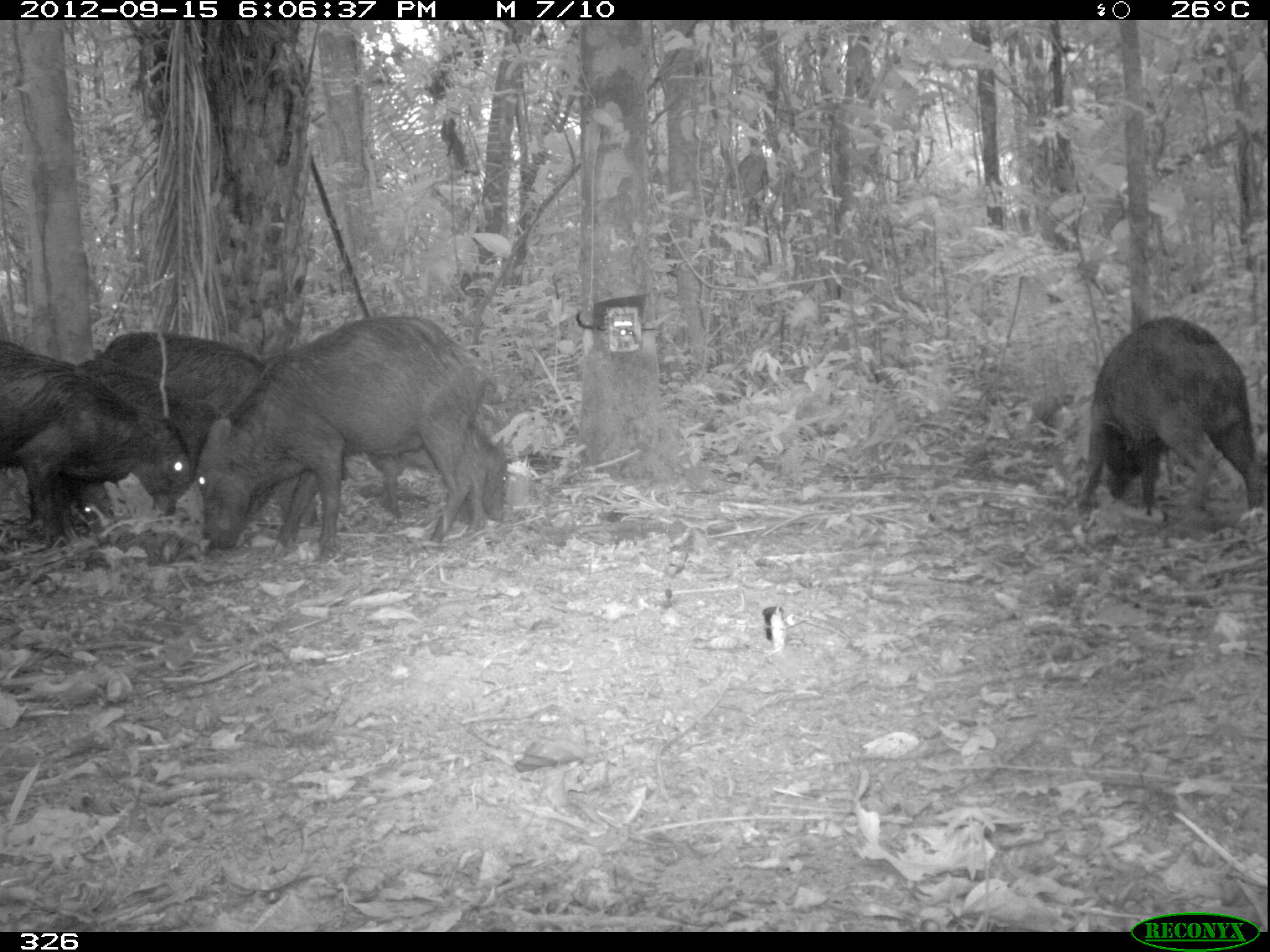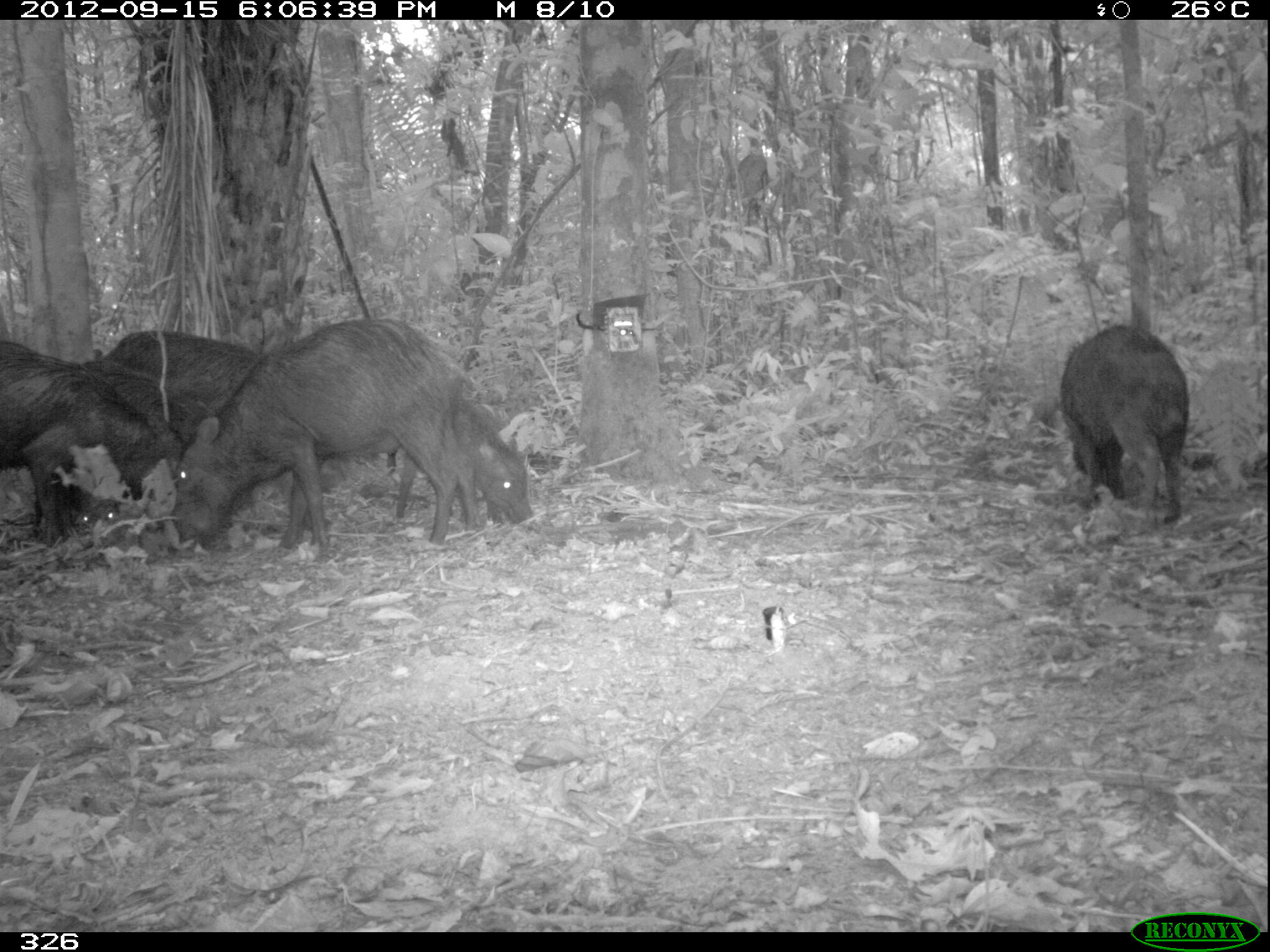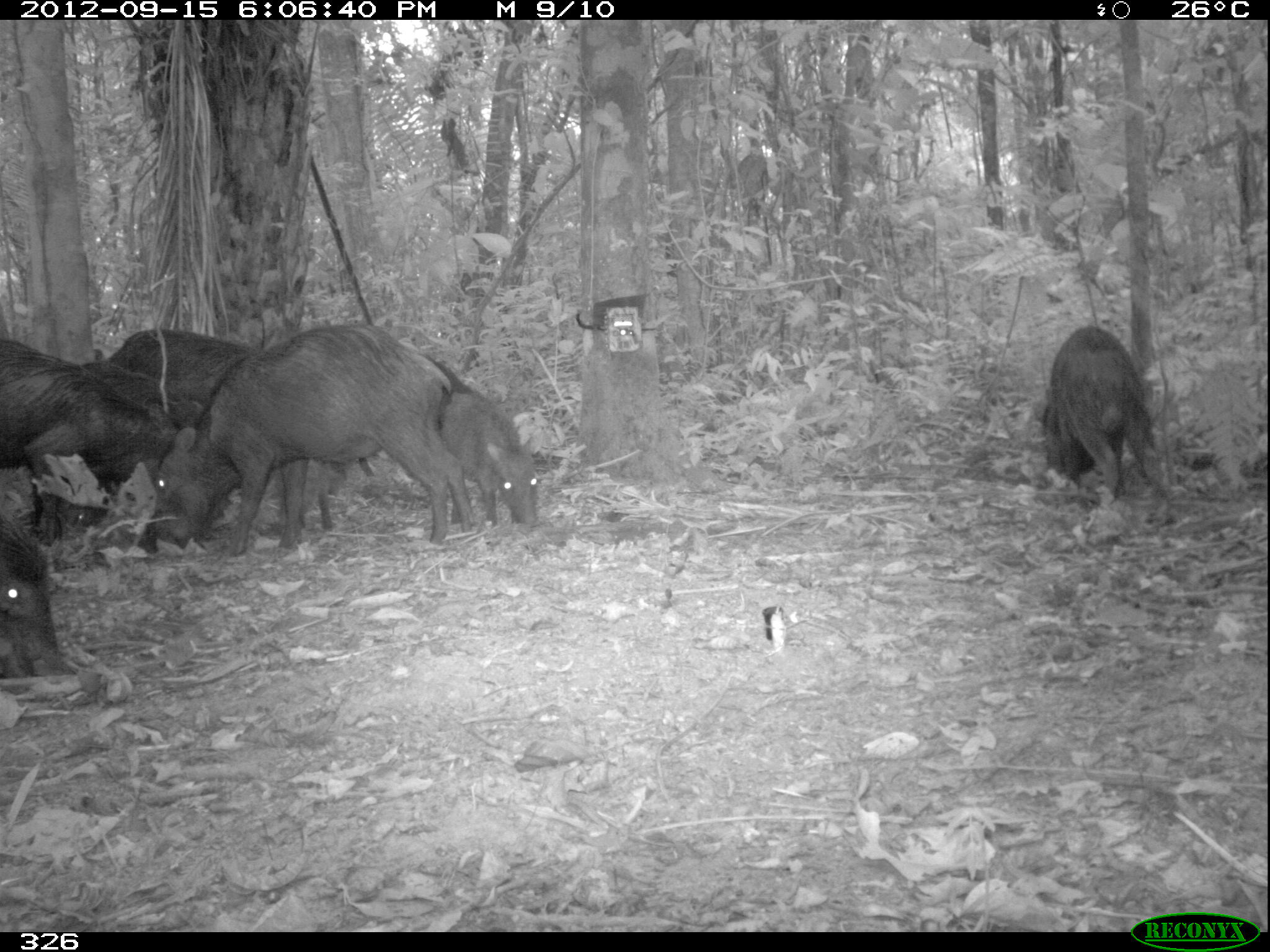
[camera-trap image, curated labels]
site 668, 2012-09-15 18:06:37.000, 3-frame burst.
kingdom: Animalia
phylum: Chordata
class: Mammalia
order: Artiodactyla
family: Tayassuidae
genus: Tayassu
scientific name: Tayassu pecari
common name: white-lipped peccary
Tayassu pecari (white-lipped peccary).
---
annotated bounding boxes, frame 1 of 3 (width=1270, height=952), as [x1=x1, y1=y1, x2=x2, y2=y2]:
tayassu pecari: [x1=199, y1=316, x2=489, y2=561]; [x1=100, y1=331, x2=321, y2=530]; [x1=0, y1=338, x2=191, y2=550]; [x1=1070, y1=314, x2=1265, y2=519]; [x1=68, y1=357, x2=229, y2=512]; [x1=365, y1=422, x2=507, y2=522]; [x1=26, y1=468, x2=118, y2=540]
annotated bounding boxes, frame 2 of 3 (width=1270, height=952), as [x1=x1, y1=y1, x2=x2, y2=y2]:
tayassu pecari: [x1=170, y1=317, x2=480, y2=547]; [x1=0, y1=336, x2=168, y2=549]; [x1=1055, y1=322, x2=1191, y2=525]; [x1=389, y1=395, x2=528, y2=538]; [x1=107, y1=328, x2=257, y2=412]; [x1=79, y1=354, x2=210, y2=449]; [x1=55, y1=436, x2=132, y2=541]